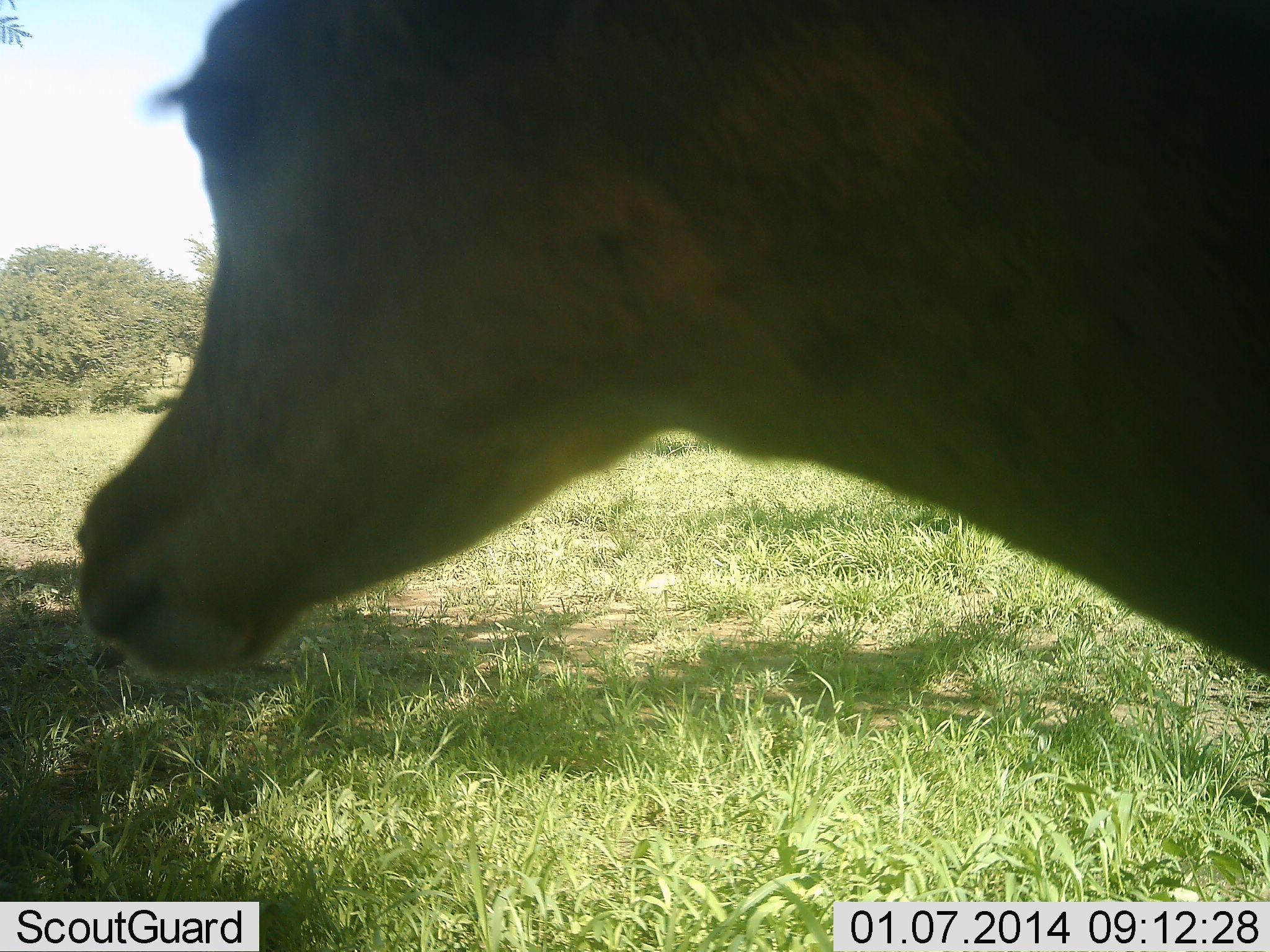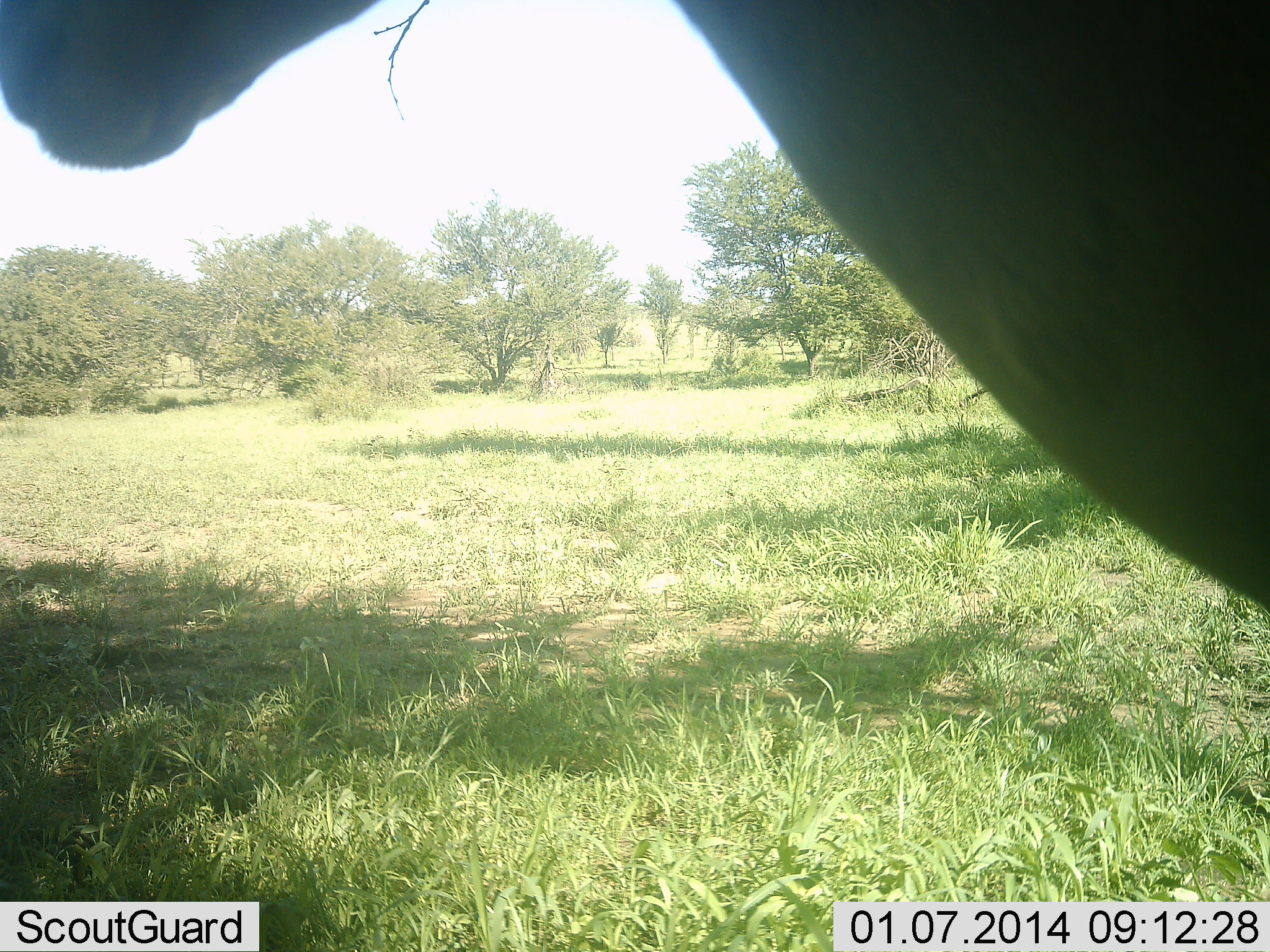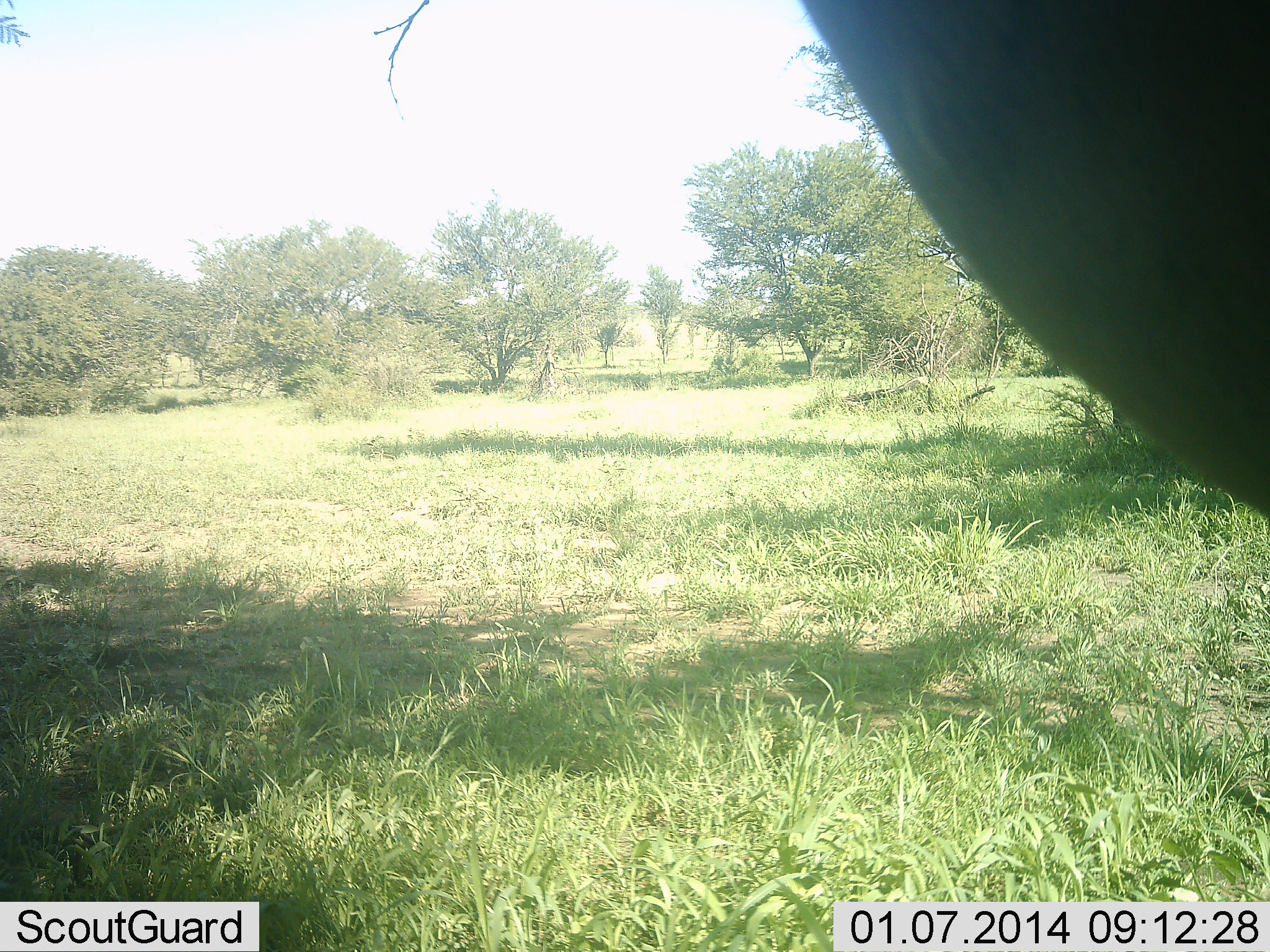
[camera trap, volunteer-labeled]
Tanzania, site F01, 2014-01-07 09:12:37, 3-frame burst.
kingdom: Animalia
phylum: Chordata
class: Mammalia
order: Artiodactyla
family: Bovidae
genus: Aepyceros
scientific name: Aepyceros melampus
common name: impala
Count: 1.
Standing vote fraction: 100%.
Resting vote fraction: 0%.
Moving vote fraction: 0%.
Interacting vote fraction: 0%.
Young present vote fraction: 0%.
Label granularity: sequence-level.